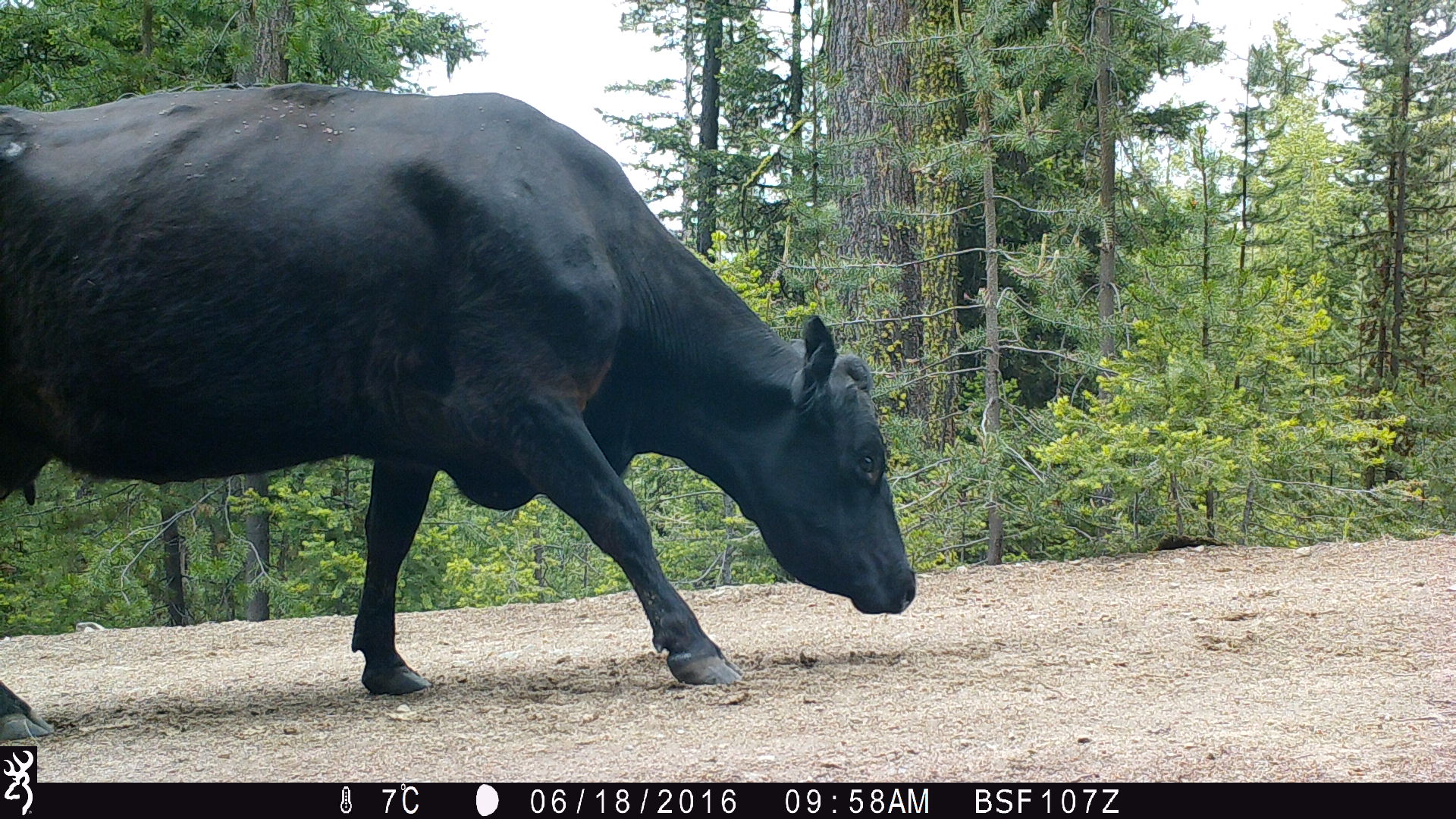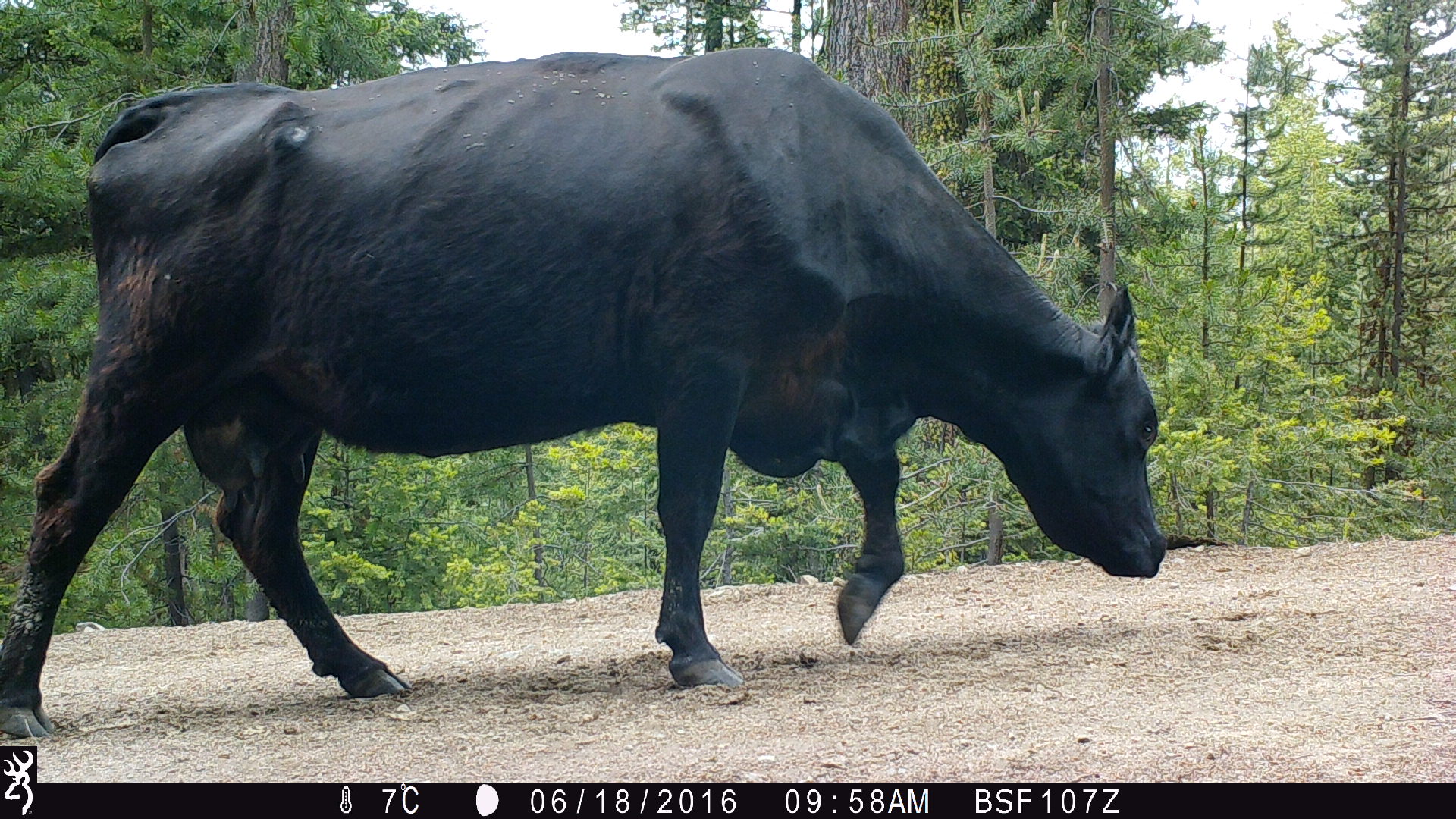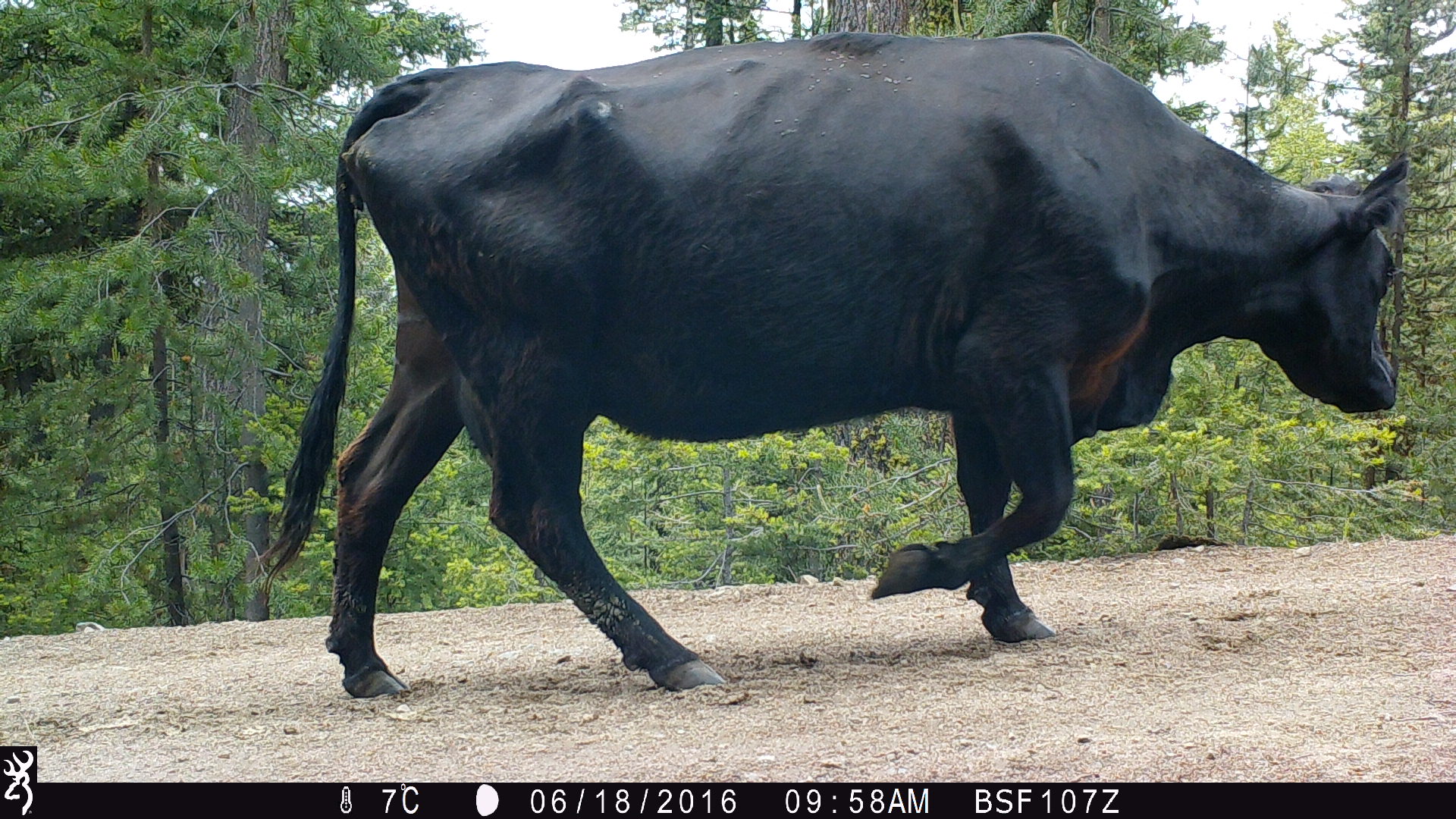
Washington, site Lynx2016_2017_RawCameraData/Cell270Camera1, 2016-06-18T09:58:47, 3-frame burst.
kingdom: Animalia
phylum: Chordata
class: Mammalia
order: Artiodactyla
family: Bovidae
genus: Bos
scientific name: Bos taurus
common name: domestic cattle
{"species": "domestic cattle (Bos taurus)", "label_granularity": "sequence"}